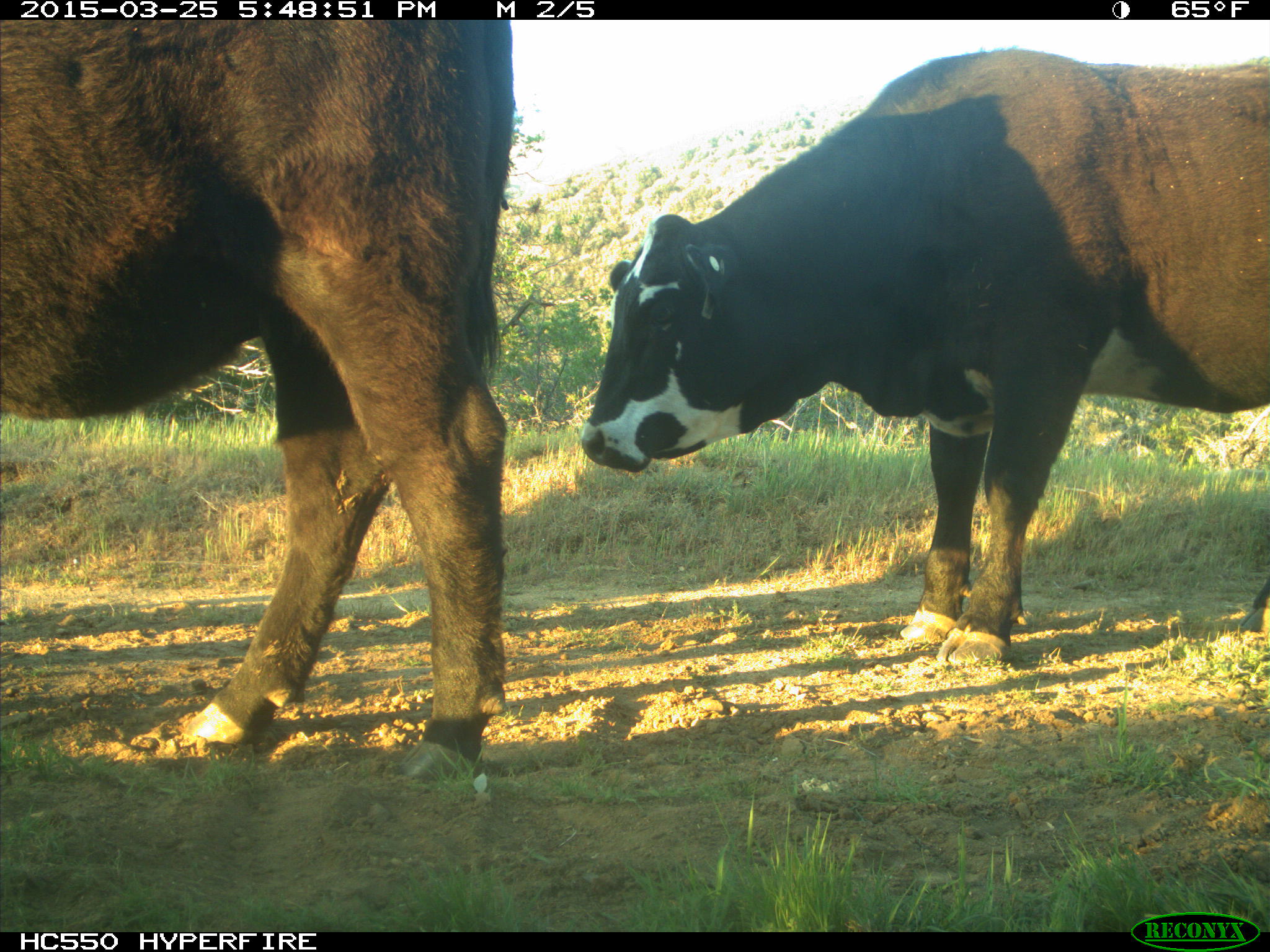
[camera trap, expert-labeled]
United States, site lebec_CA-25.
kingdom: Animalia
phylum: Chordata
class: Mammalia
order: Artiodactyla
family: Bovidae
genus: Bos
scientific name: Bos taurus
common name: domestic cow